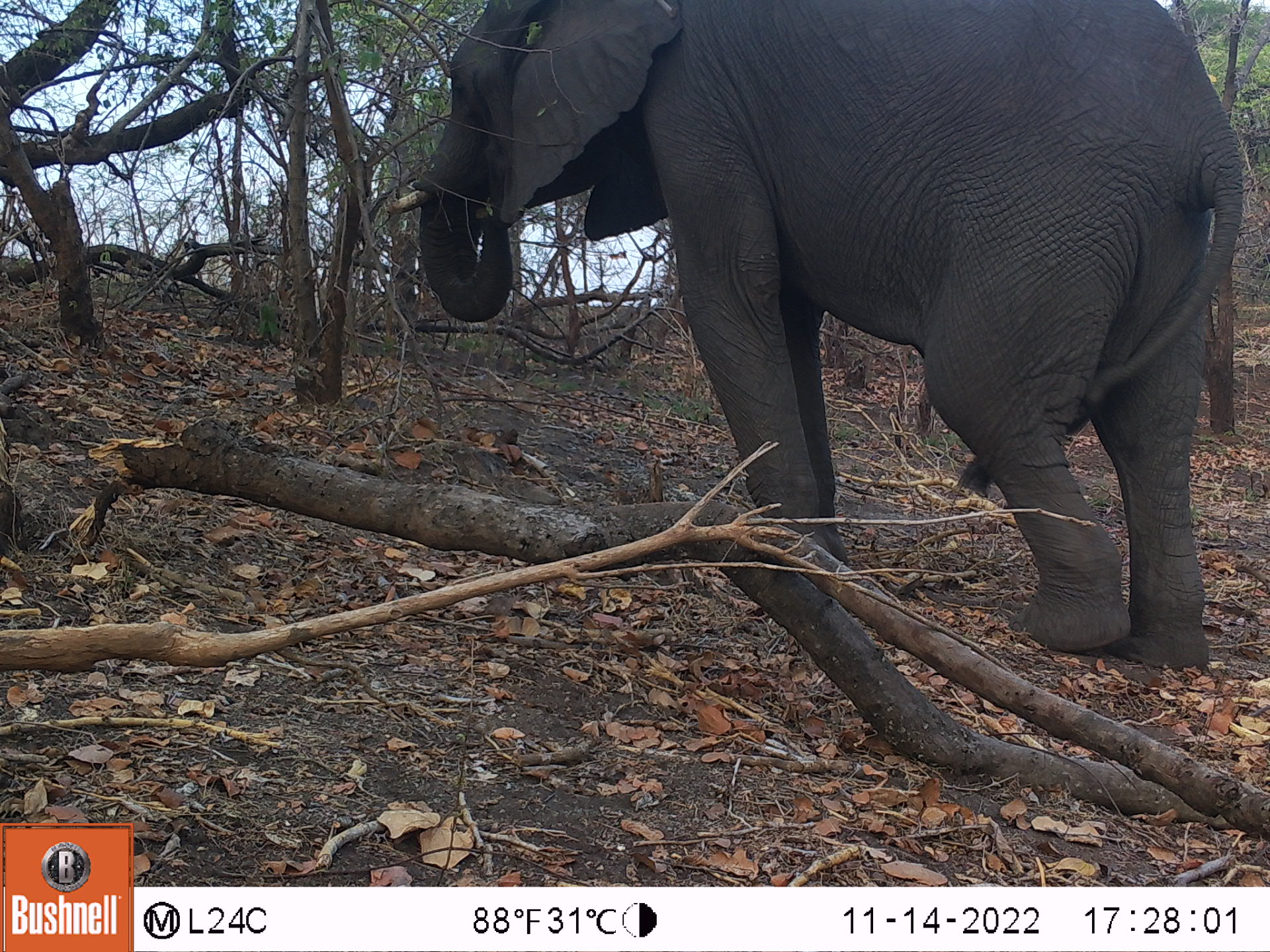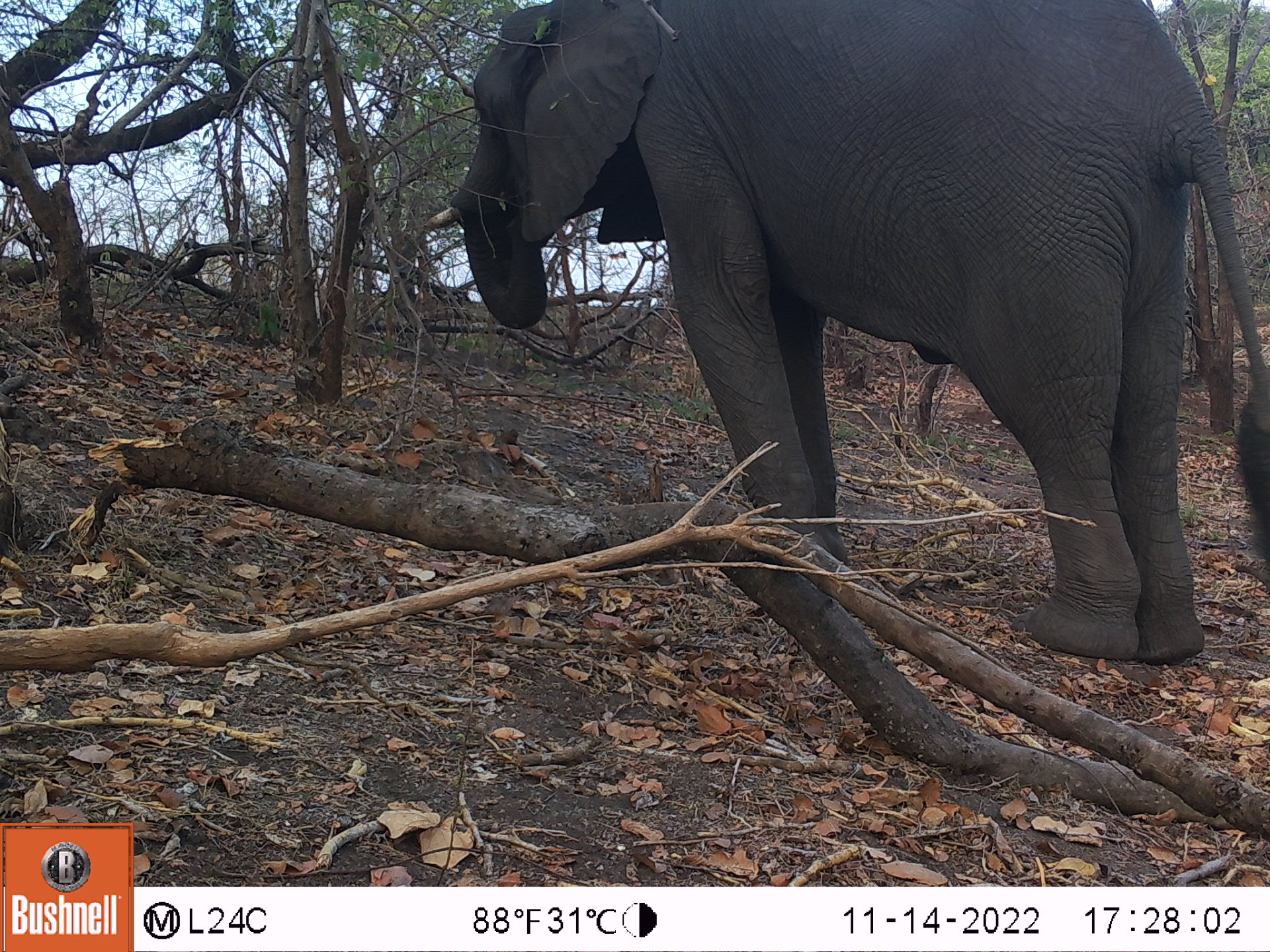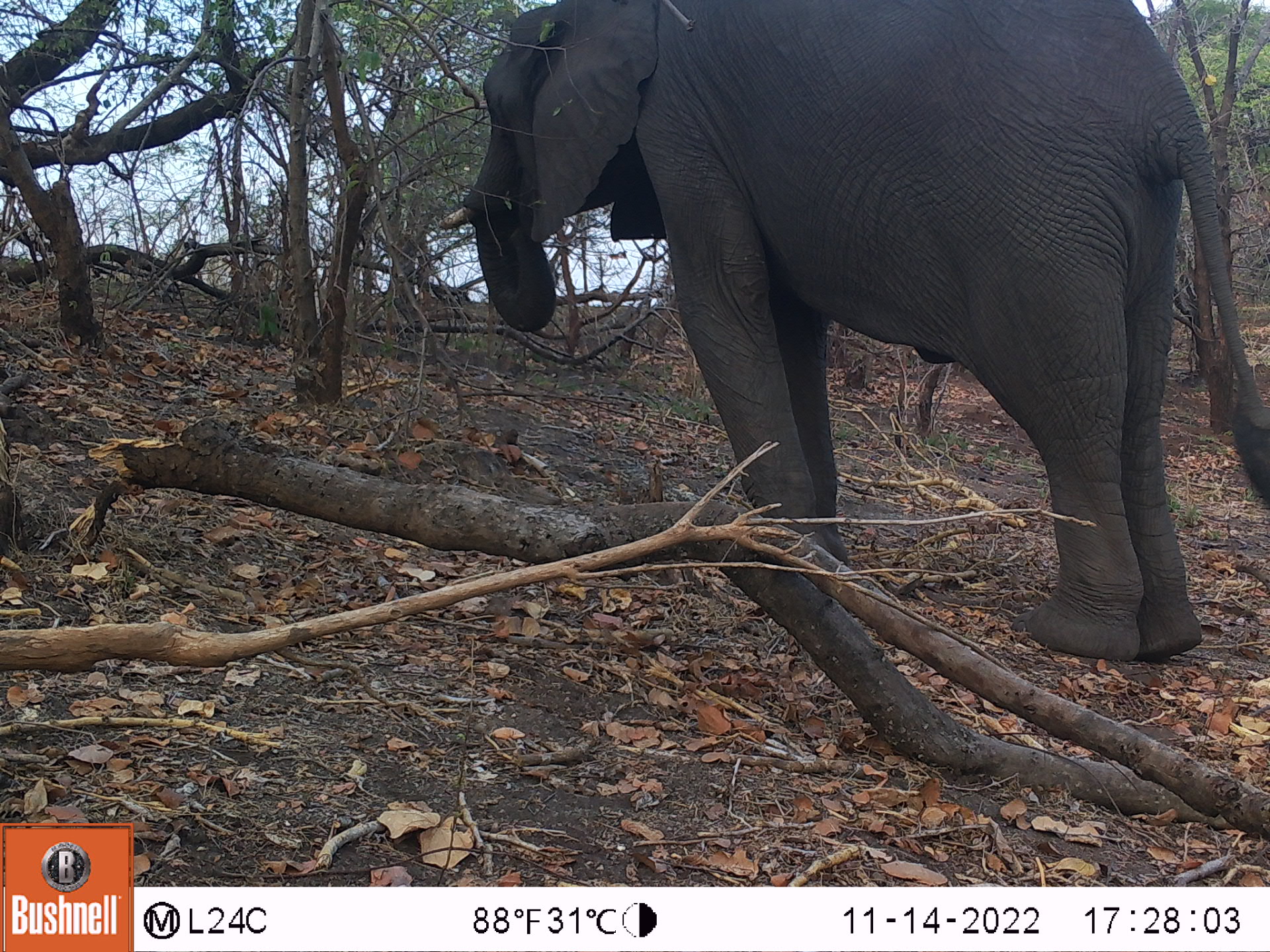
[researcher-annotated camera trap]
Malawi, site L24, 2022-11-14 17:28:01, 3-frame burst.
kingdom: Animalia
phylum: Chordata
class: Mammalia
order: Proboscidea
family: Elephantidae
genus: Loxodonta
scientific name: Loxodonta africana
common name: african savanna elephant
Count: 1.